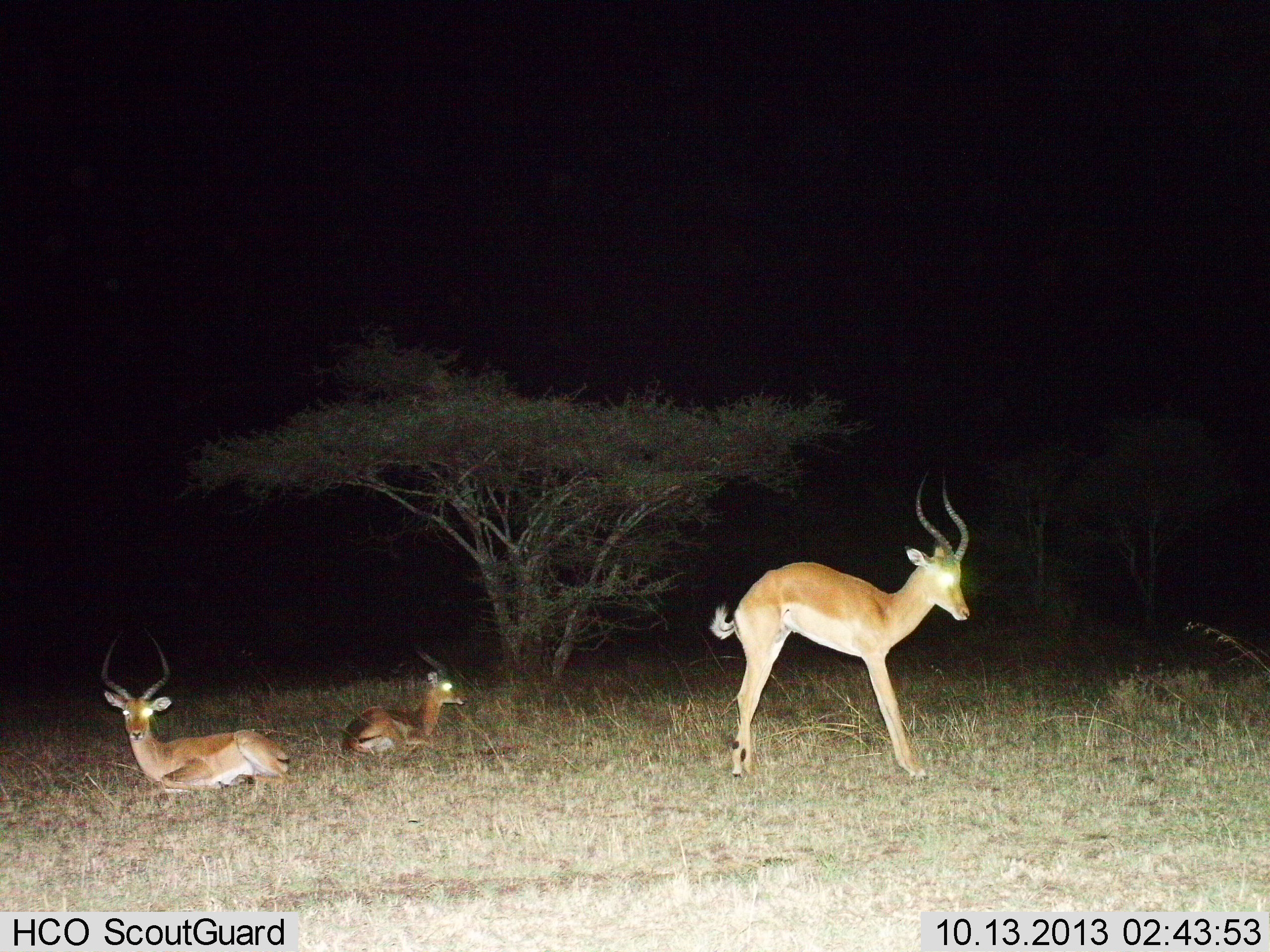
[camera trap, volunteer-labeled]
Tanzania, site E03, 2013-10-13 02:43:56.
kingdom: Animalia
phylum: Chordata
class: Mammalia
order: Artiodactyla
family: Bovidae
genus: Aepyceros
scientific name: Aepyceros melampus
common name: impala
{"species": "impala (Aepyceros melampus)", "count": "3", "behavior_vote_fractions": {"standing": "70%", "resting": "100%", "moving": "10%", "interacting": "0%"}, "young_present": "0%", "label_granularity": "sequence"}